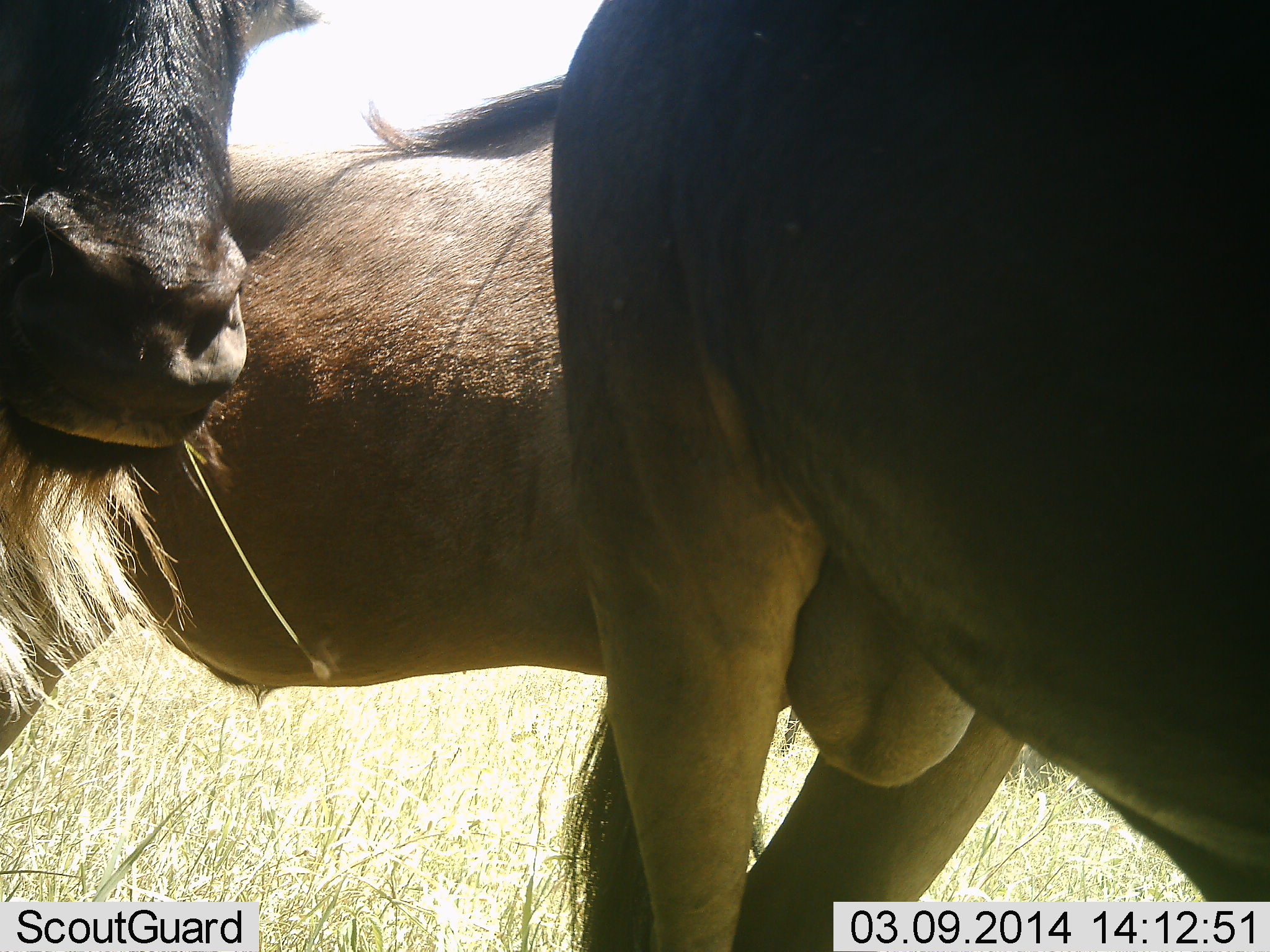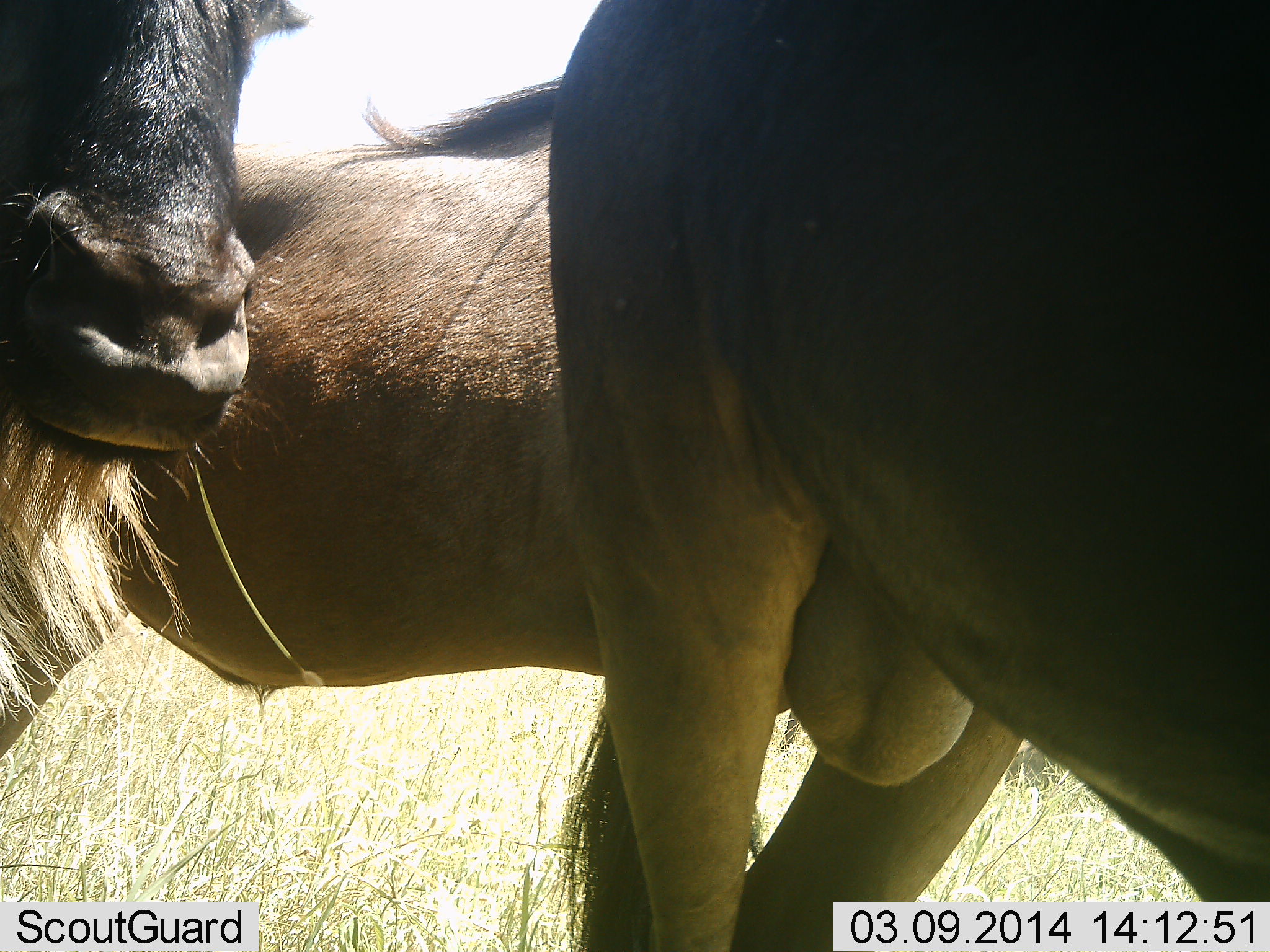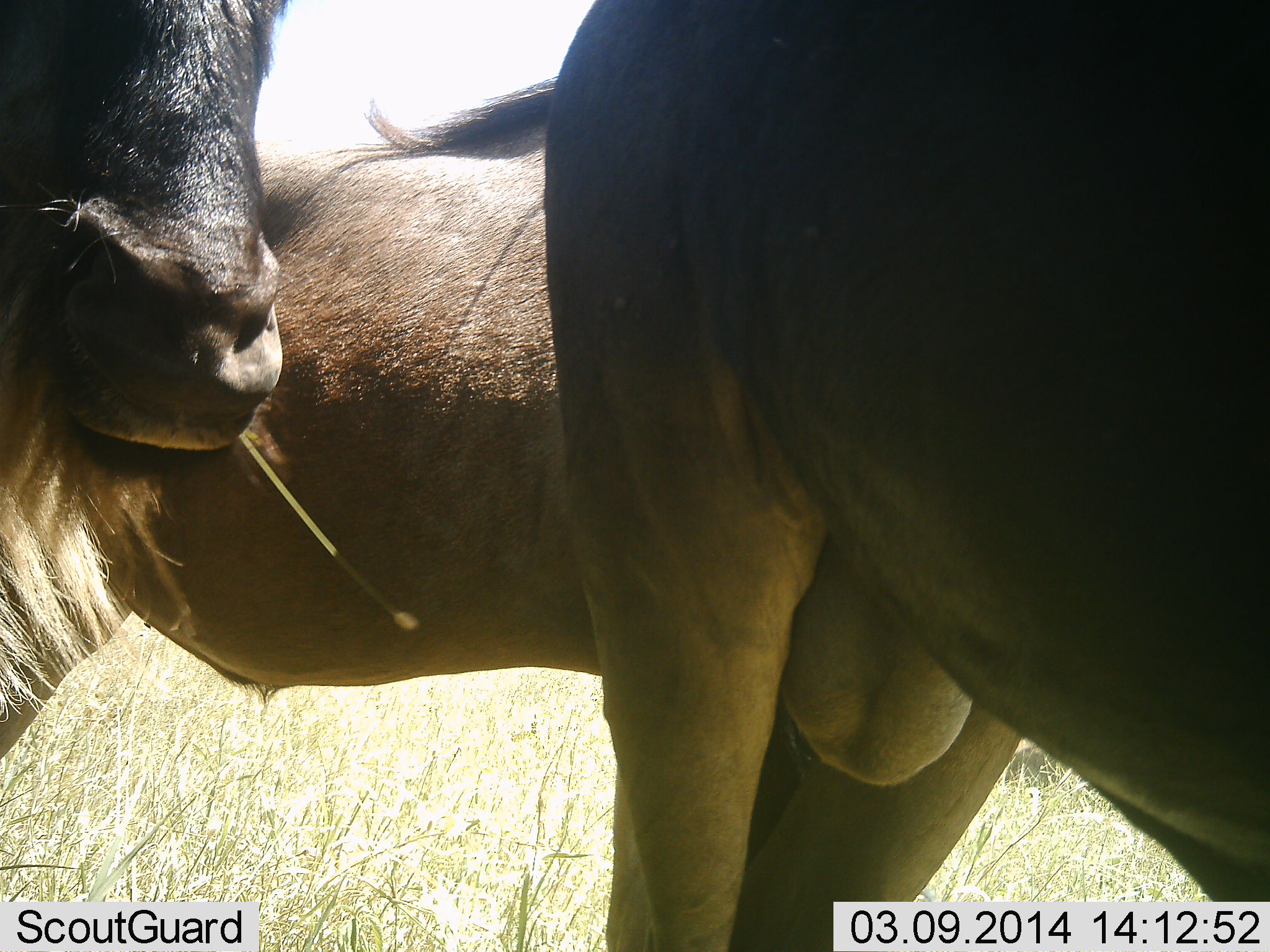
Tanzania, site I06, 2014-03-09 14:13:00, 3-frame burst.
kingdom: Animalia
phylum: Chordata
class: Mammalia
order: Artiodactyla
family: Bovidae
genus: Connochaetes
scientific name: Connochaetes taurinus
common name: blue wildebeest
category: wildebeest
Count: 3.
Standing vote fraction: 100%.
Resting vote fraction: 0%.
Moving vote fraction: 0%.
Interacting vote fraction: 0%.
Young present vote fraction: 0%.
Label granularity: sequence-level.